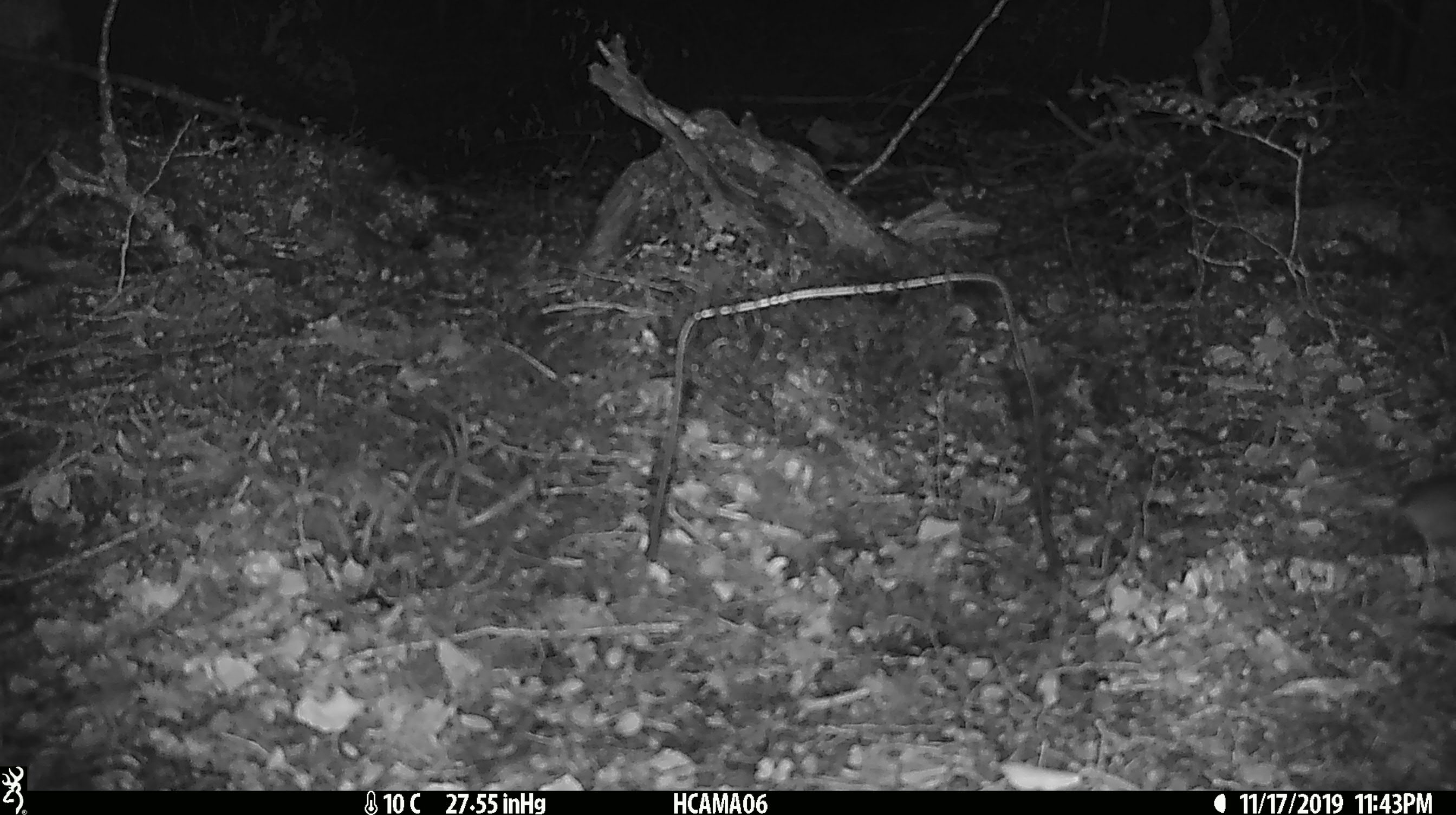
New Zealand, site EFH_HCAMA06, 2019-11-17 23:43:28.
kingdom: Animalia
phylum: Chordata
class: Mammalia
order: Rodentia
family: Muridae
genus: Mus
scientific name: Mus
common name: mouse